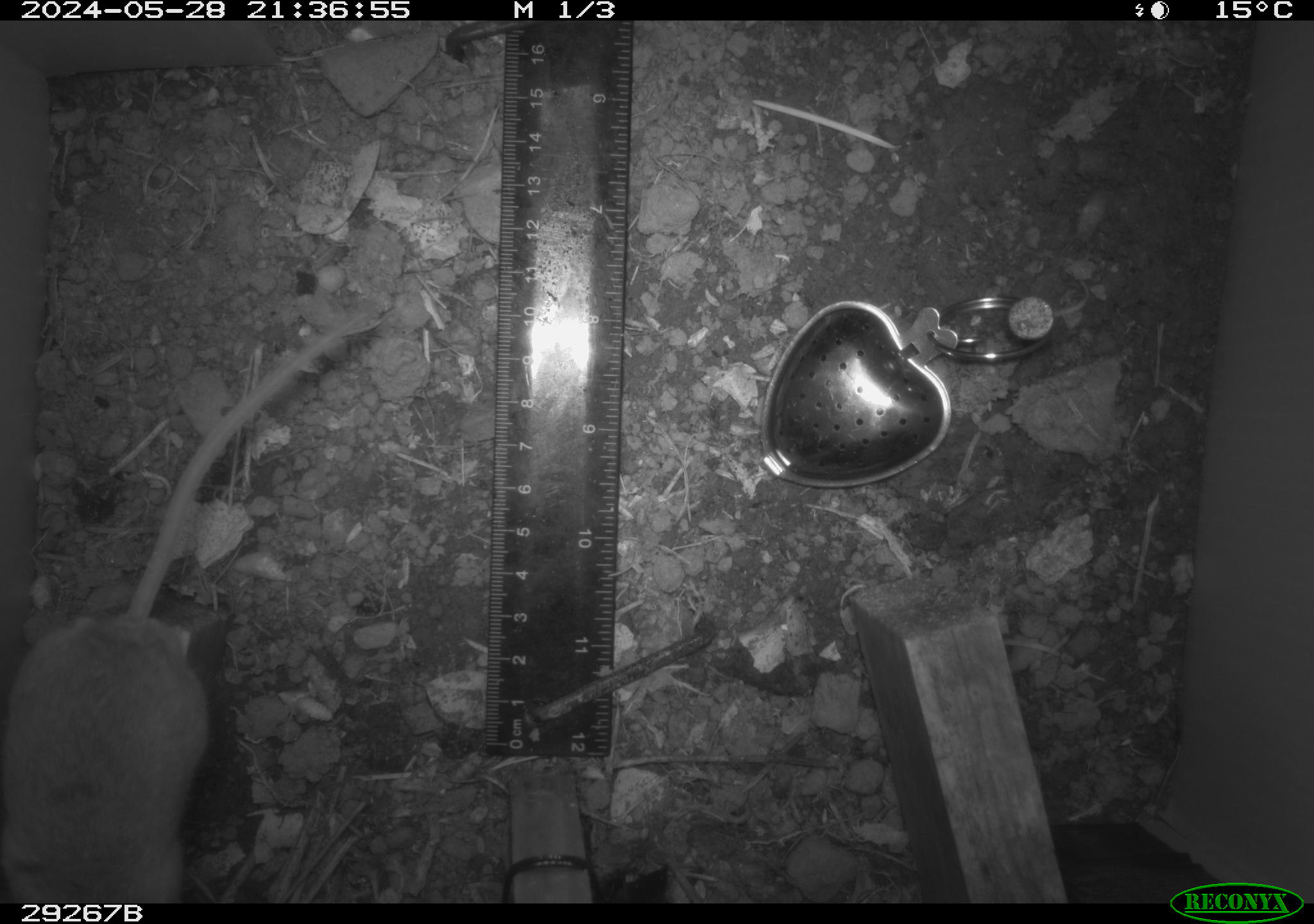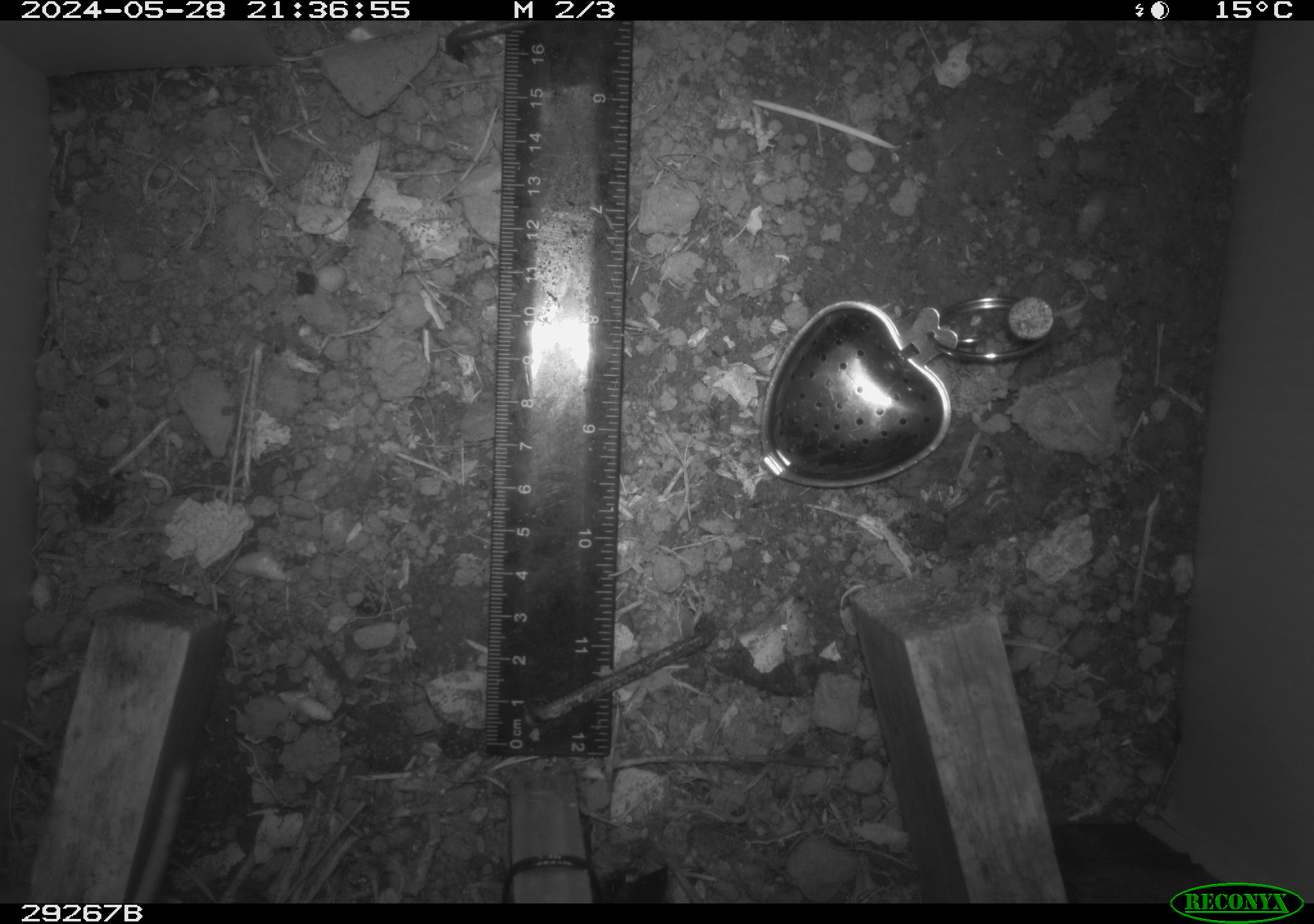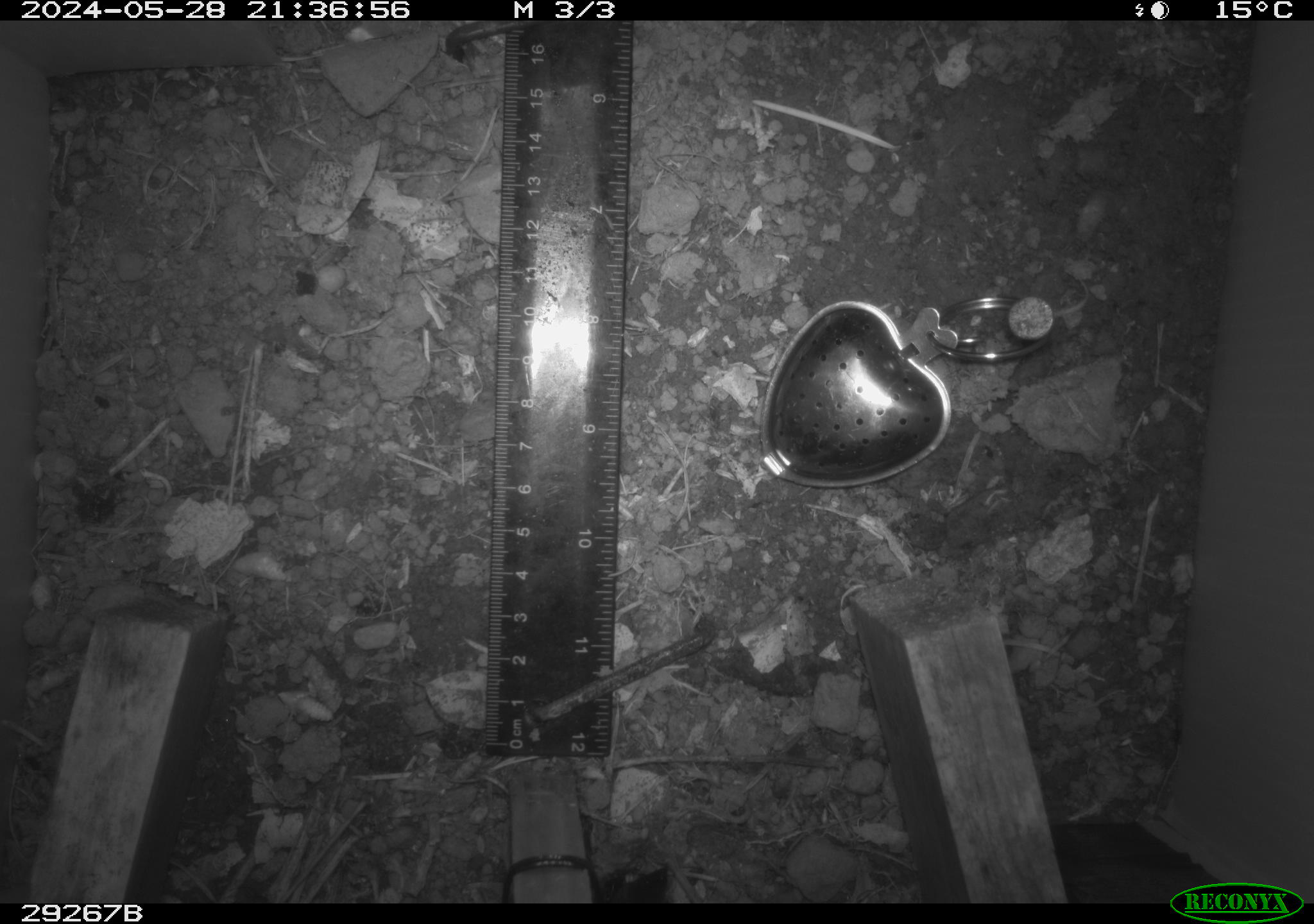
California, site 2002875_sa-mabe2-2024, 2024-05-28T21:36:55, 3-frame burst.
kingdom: Animalia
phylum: Chordata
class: Mammalia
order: Rodentia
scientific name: Rodentia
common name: mouse species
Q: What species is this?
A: Mouse species (Rodentia).